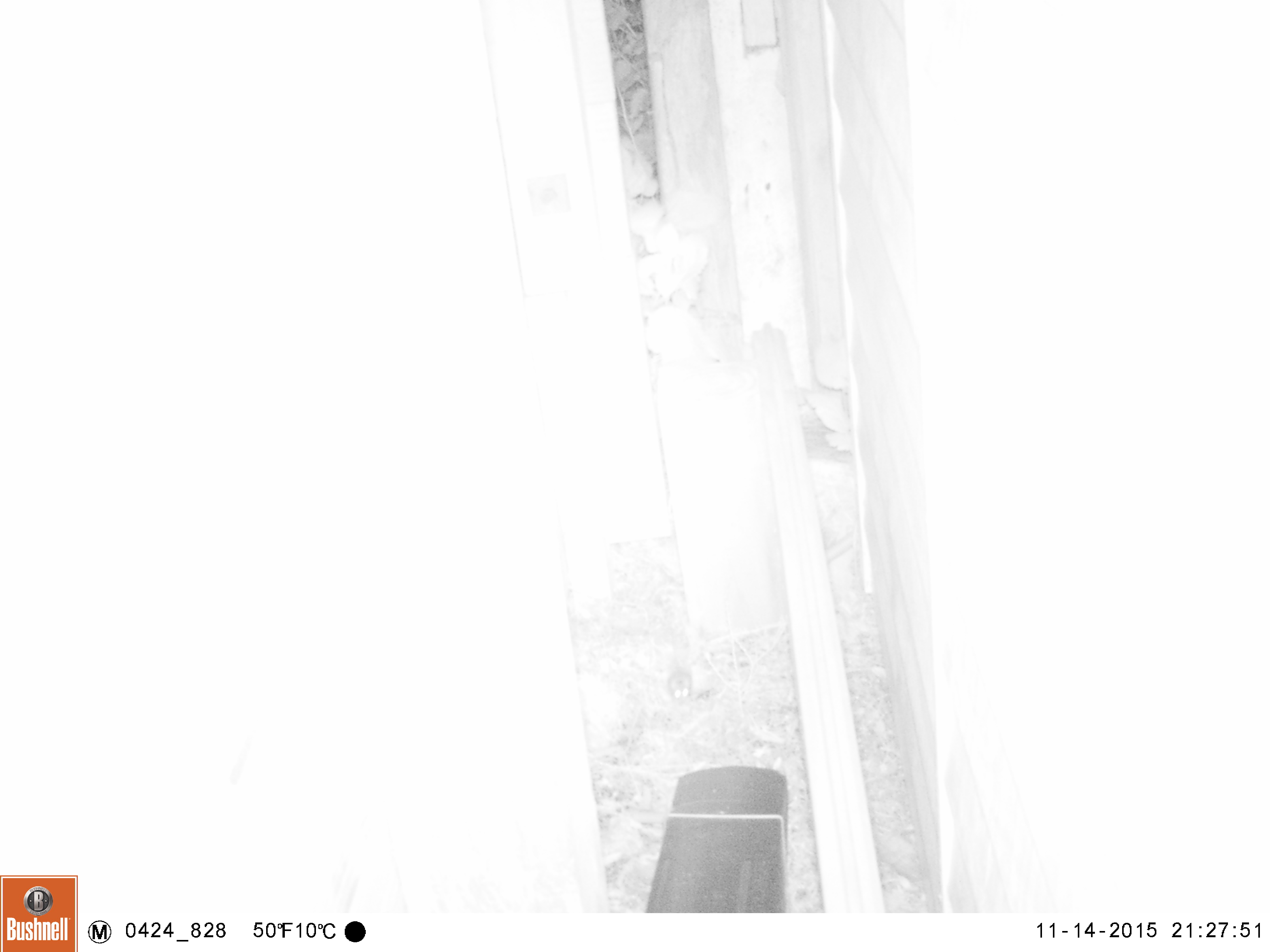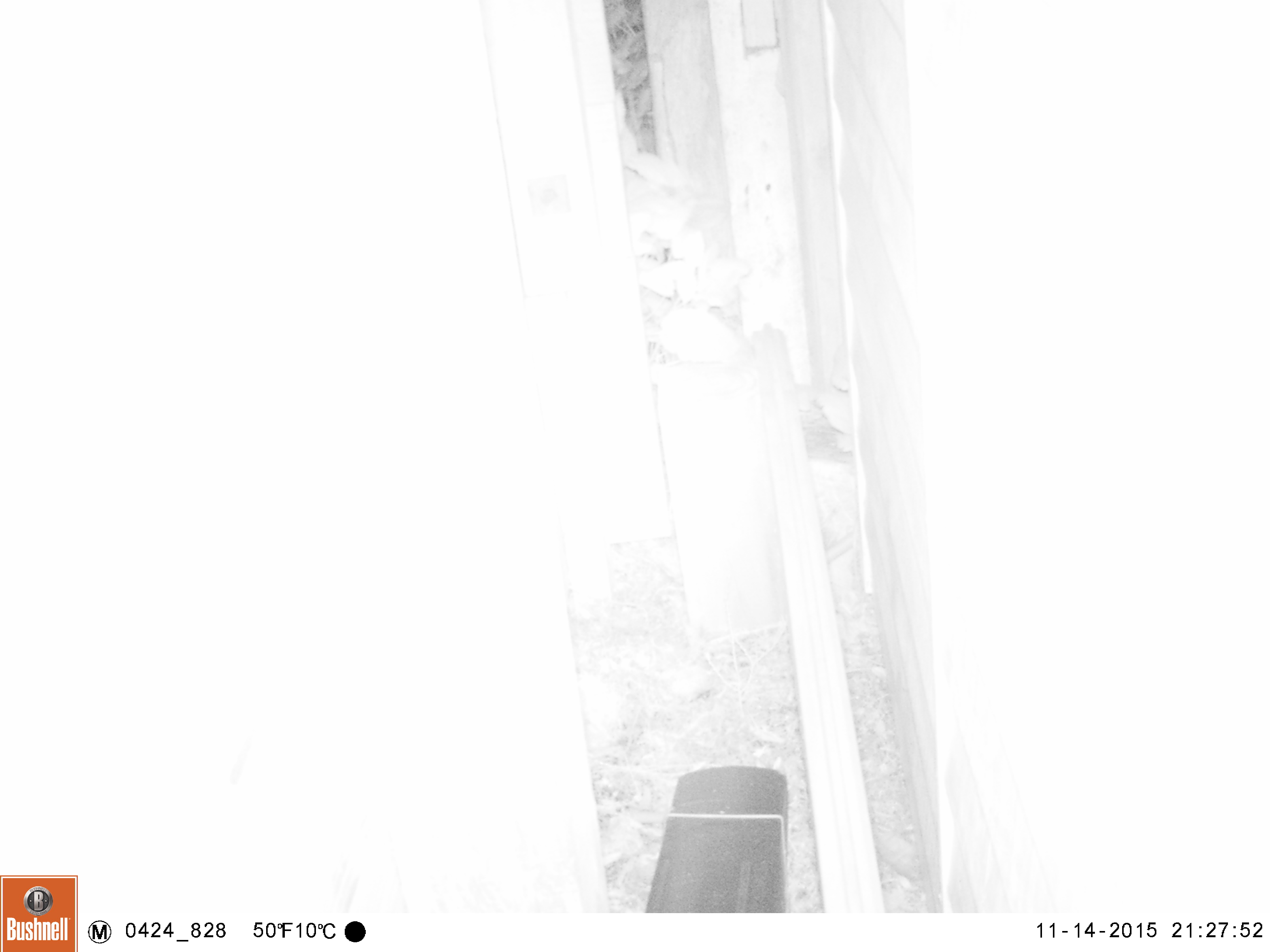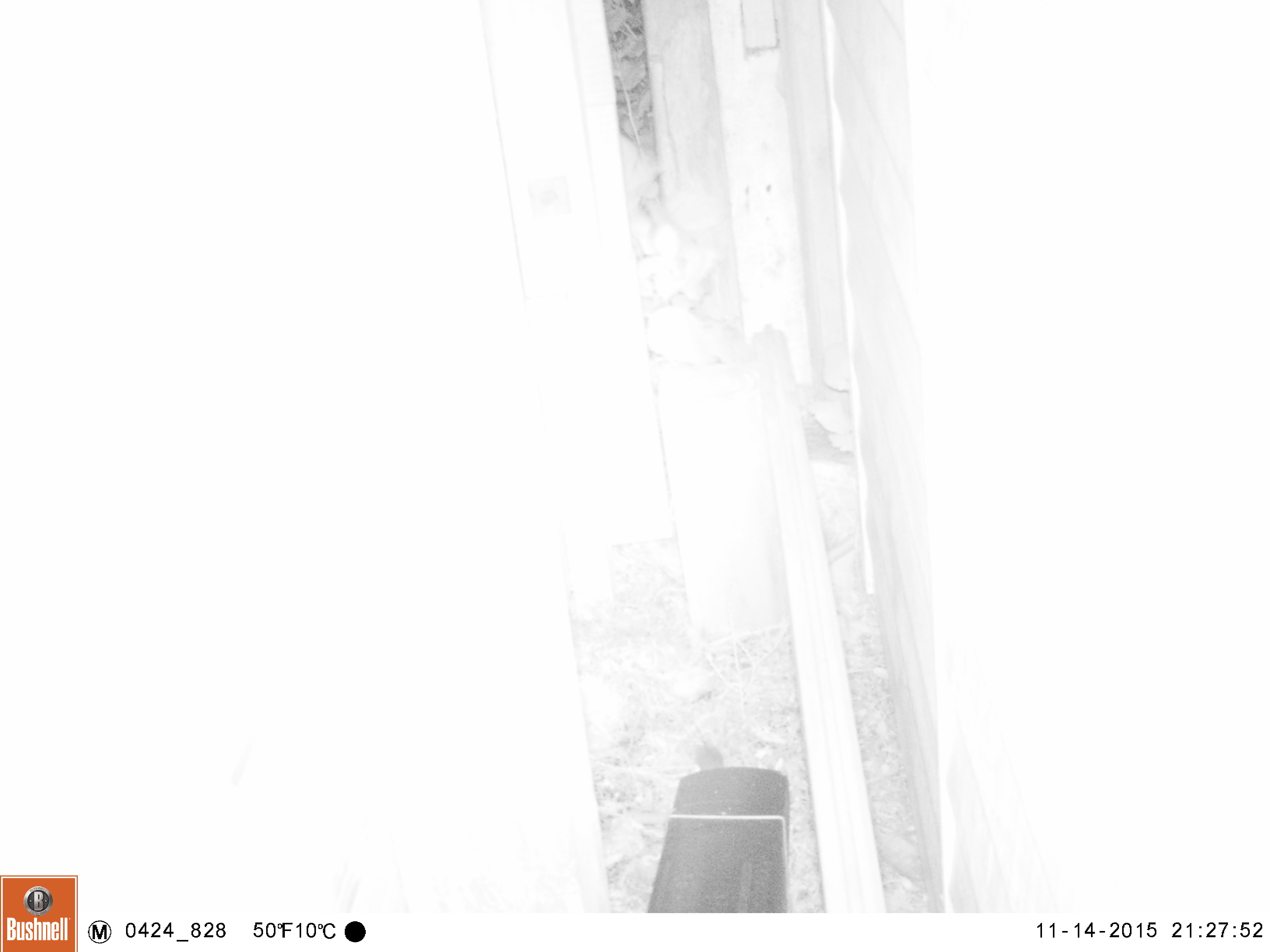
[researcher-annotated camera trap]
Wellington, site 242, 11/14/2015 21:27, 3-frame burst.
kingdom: Animalia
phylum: Chordata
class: Mammalia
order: Rodentia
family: Muridae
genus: Mus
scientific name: Mus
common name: mouse